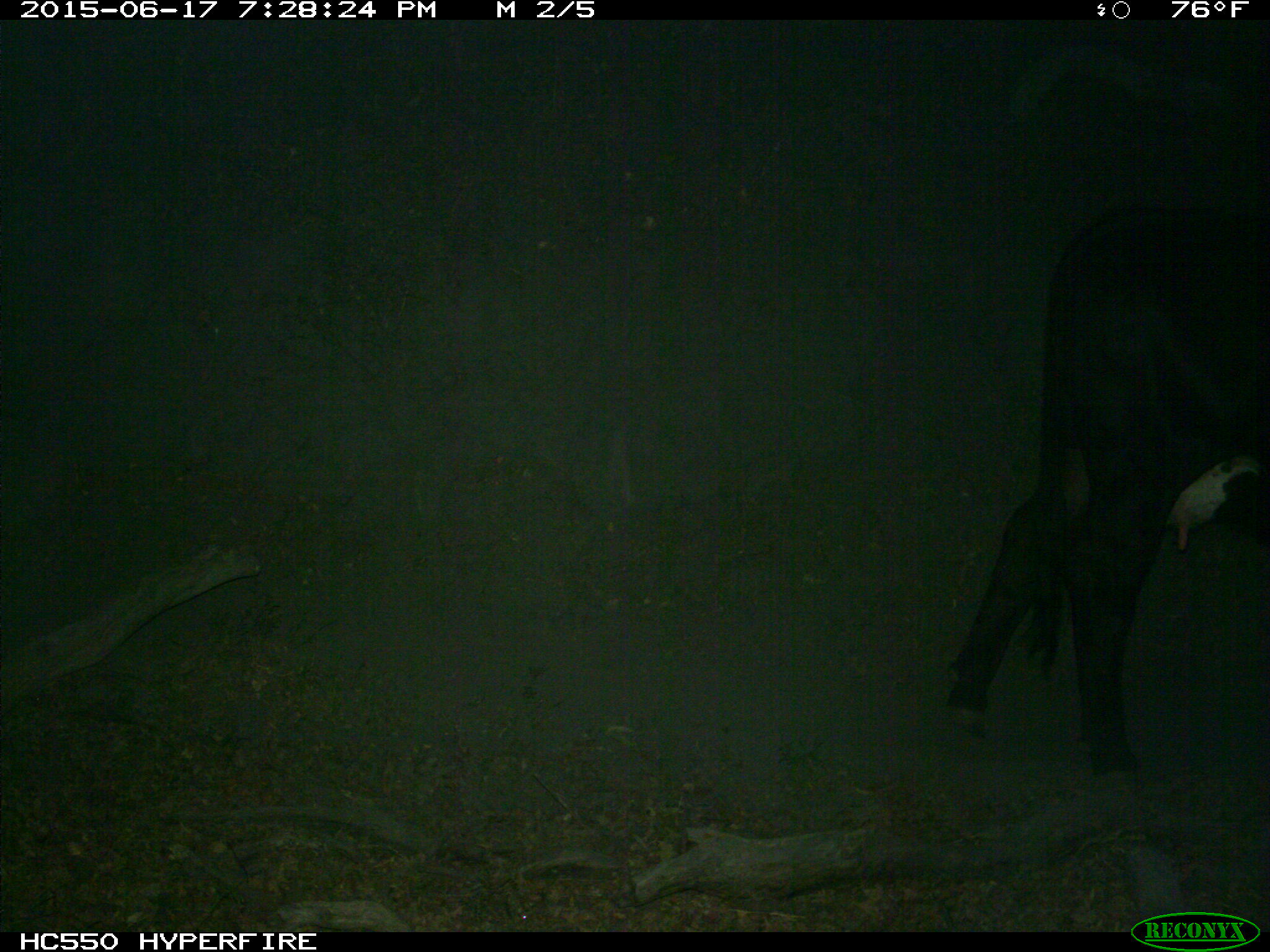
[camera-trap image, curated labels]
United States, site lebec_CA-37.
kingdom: Animalia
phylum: Chordata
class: Mammalia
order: Artiodactyla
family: Bovidae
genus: Bos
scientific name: Bos taurus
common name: domestic cow